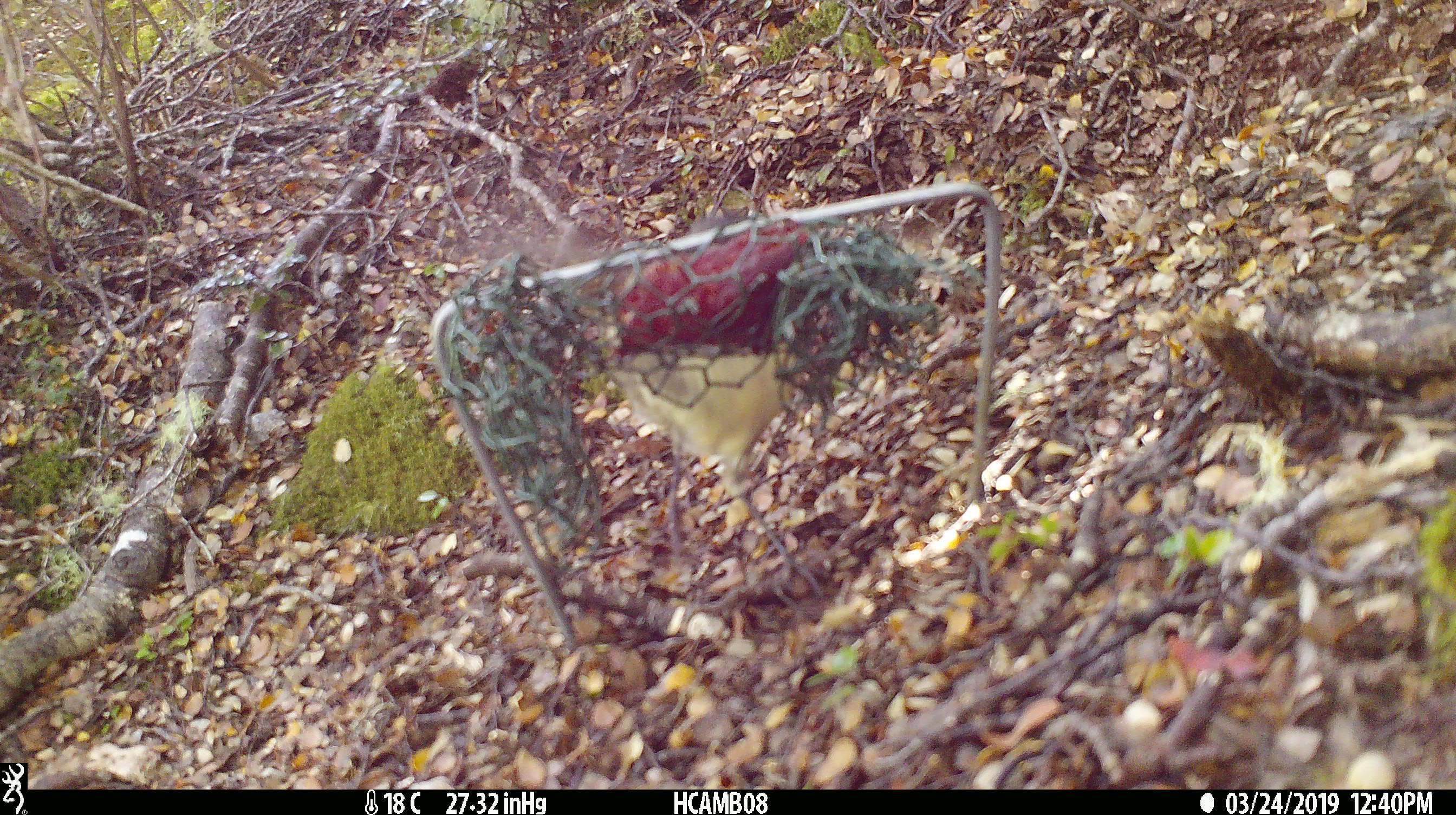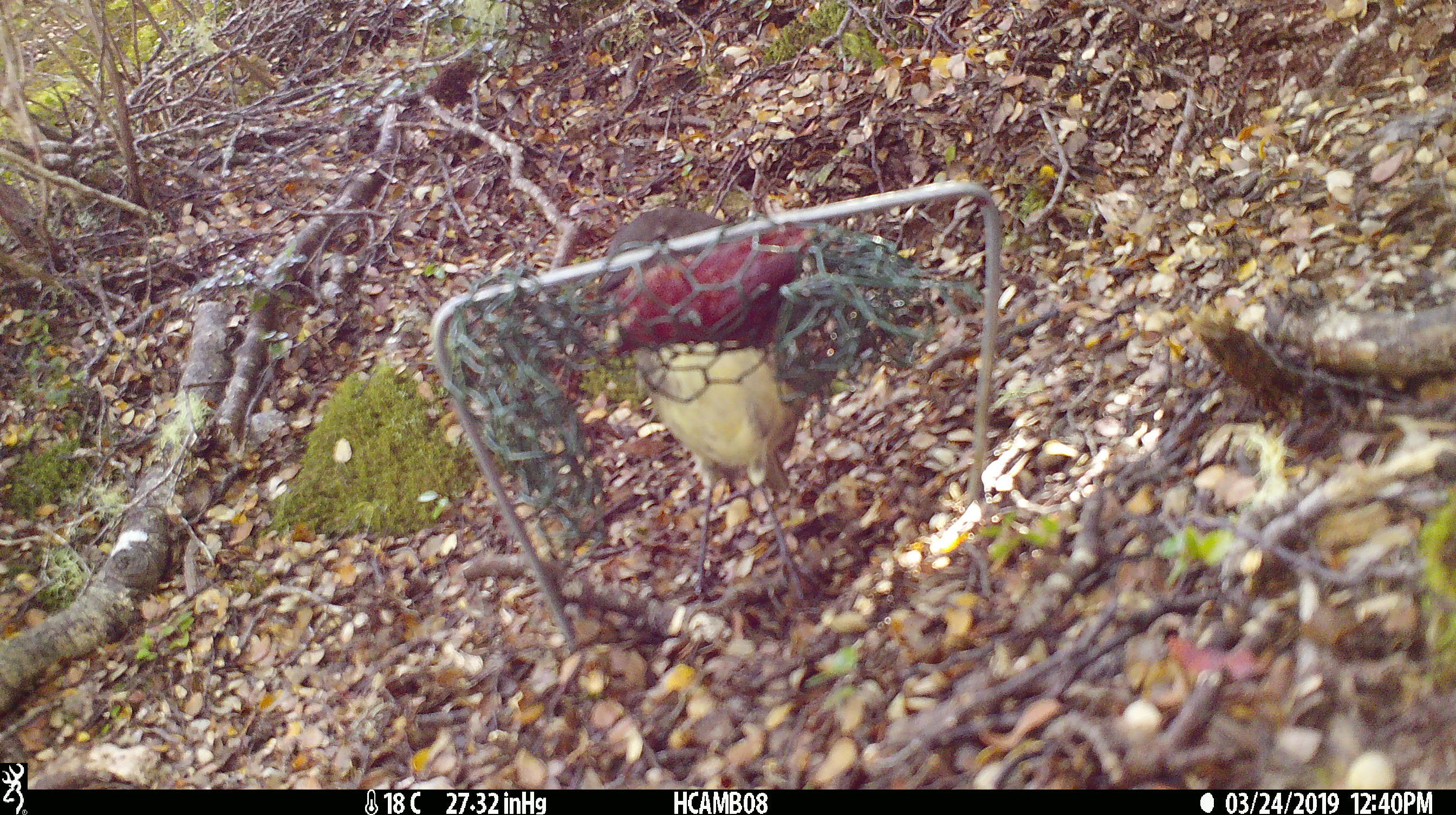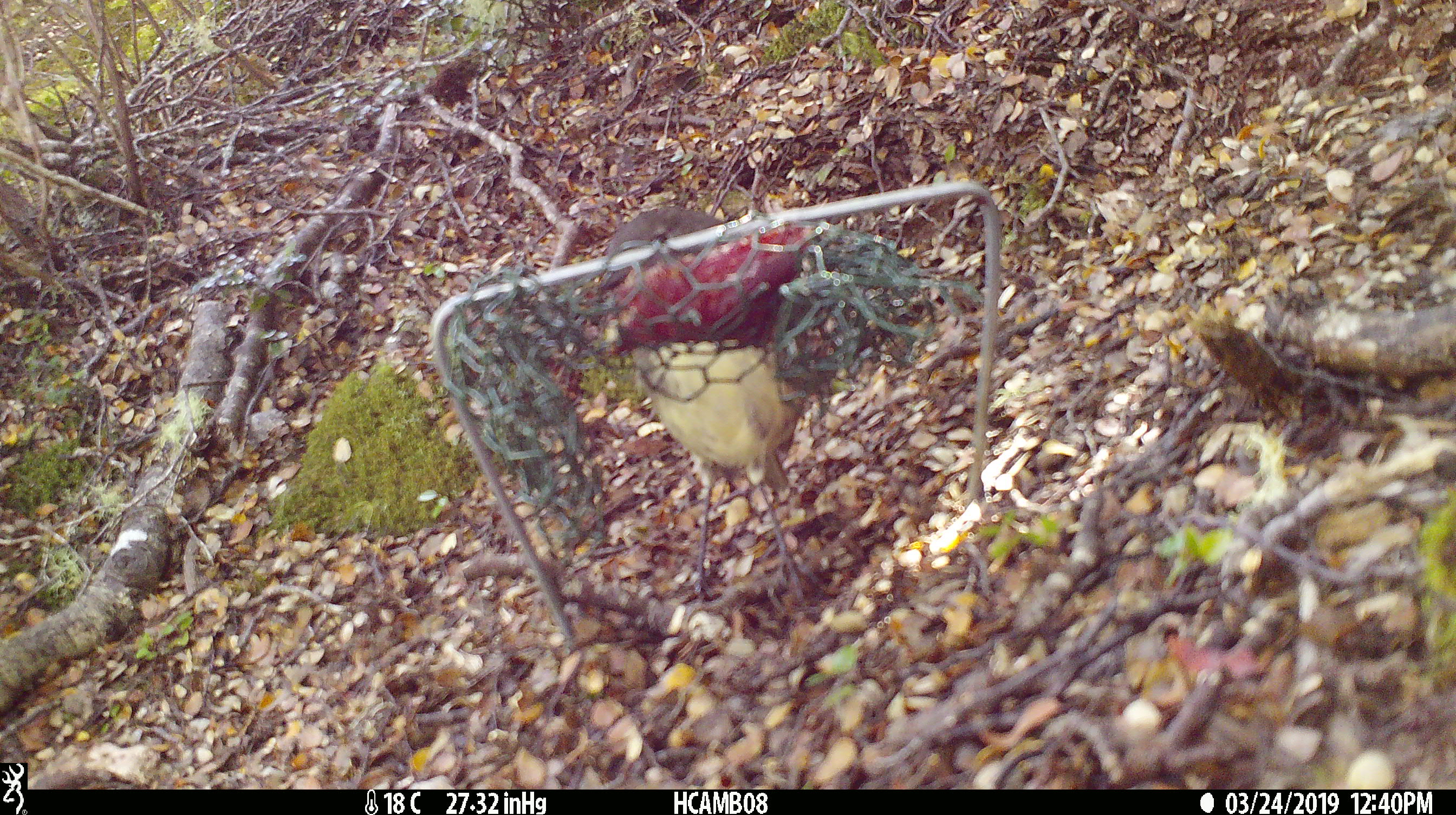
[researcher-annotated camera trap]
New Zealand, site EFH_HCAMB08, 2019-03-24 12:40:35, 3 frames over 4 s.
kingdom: Animalia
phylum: Chordata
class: Aves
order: Passeriformes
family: Petroicidae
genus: Petroica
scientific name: Petroica australis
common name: new zealand robin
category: robin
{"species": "robin (new zealand robin) (Petroica australis)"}